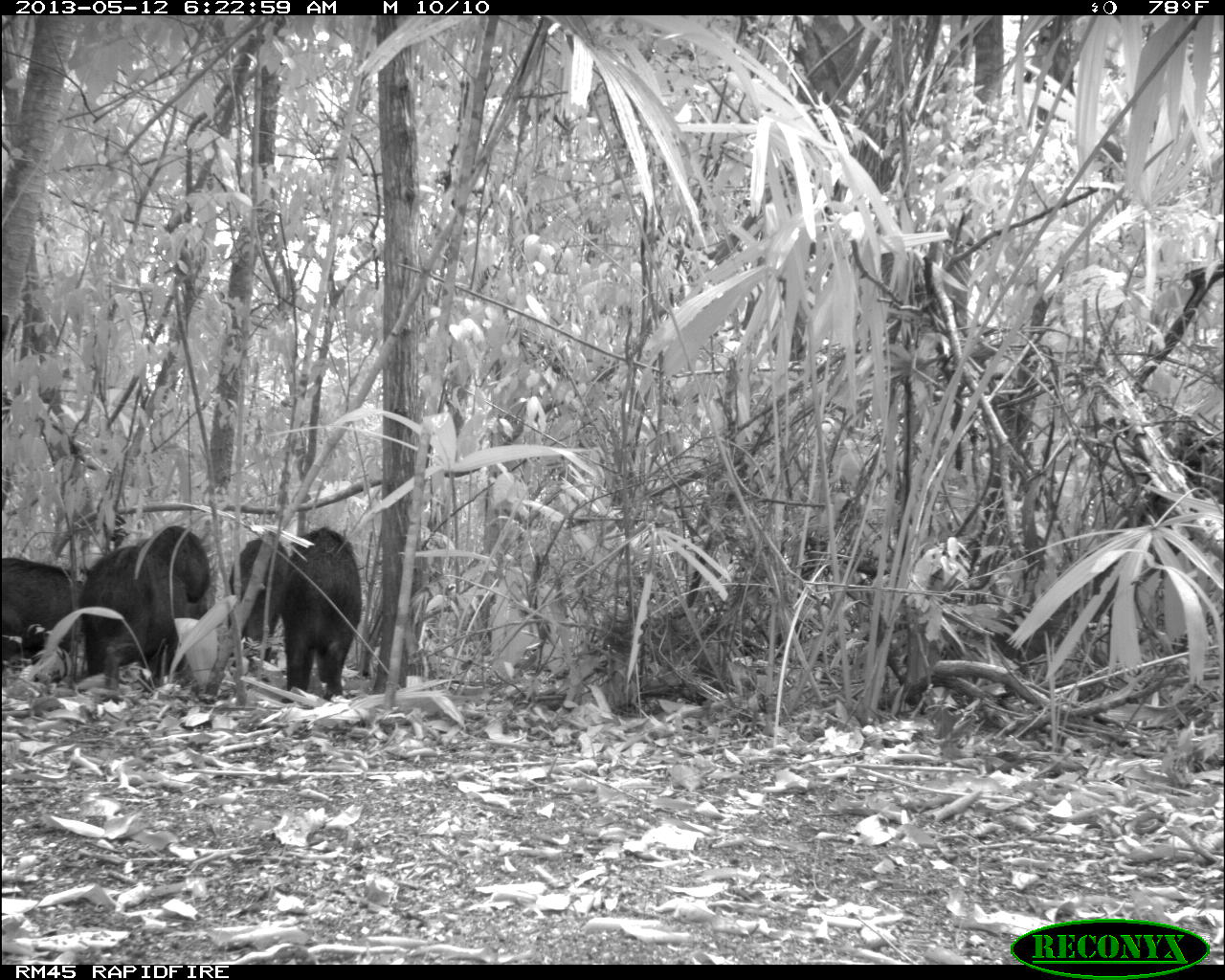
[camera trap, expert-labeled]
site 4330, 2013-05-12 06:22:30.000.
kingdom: Animalia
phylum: Chordata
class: Mammalia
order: Artiodactyla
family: Tayassuidae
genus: Tayassu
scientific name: Tayassu pecari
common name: white-lipped peccary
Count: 5.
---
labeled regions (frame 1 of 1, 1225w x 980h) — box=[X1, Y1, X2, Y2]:
tayassu pecari: box=[82, 548, 203, 690]; box=[276, 527, 362, 702]; box=[2, 557, 89, 670]; box=[226, 538, 287, 659]; box=[138, 523, 212, 599]